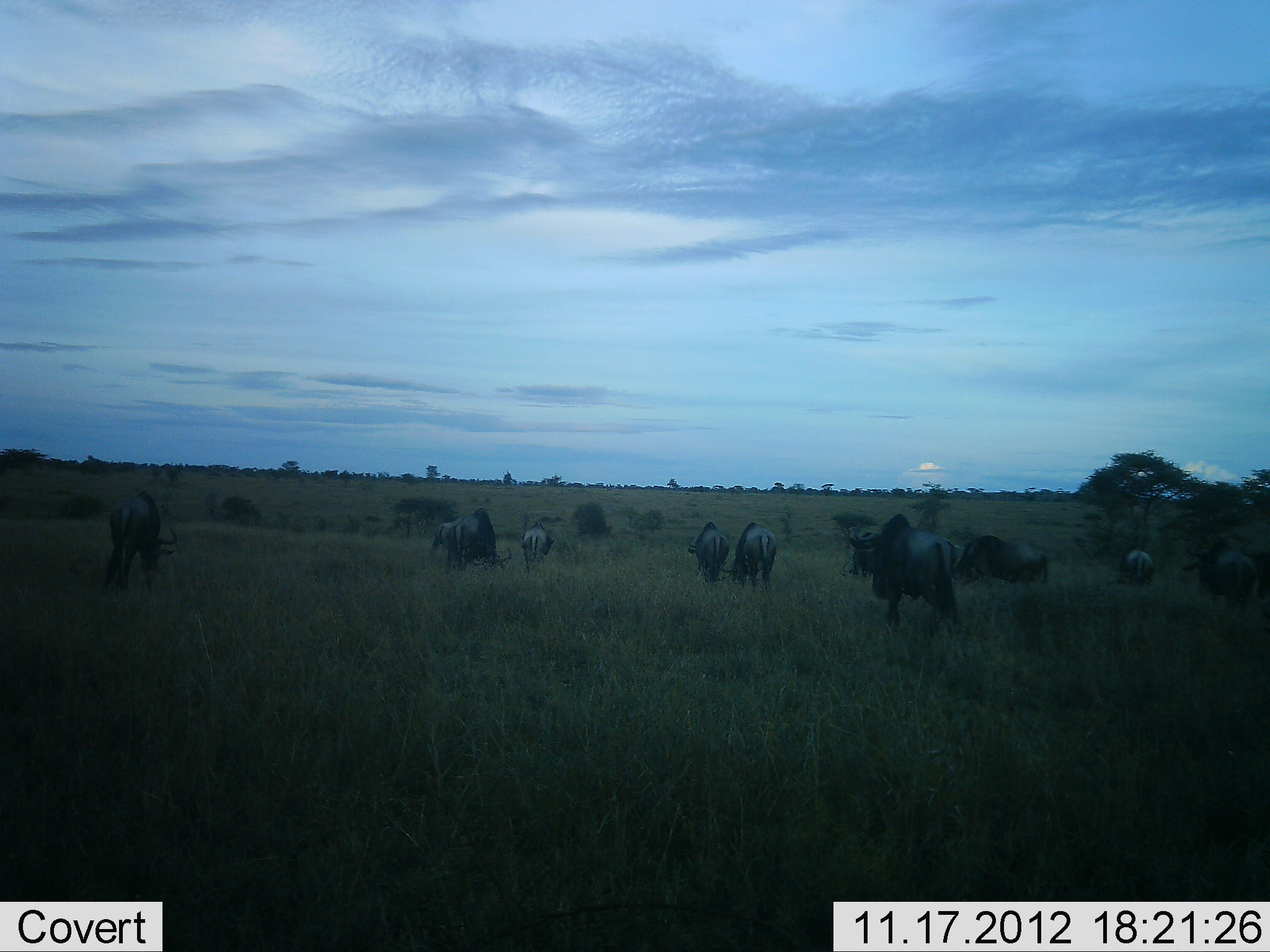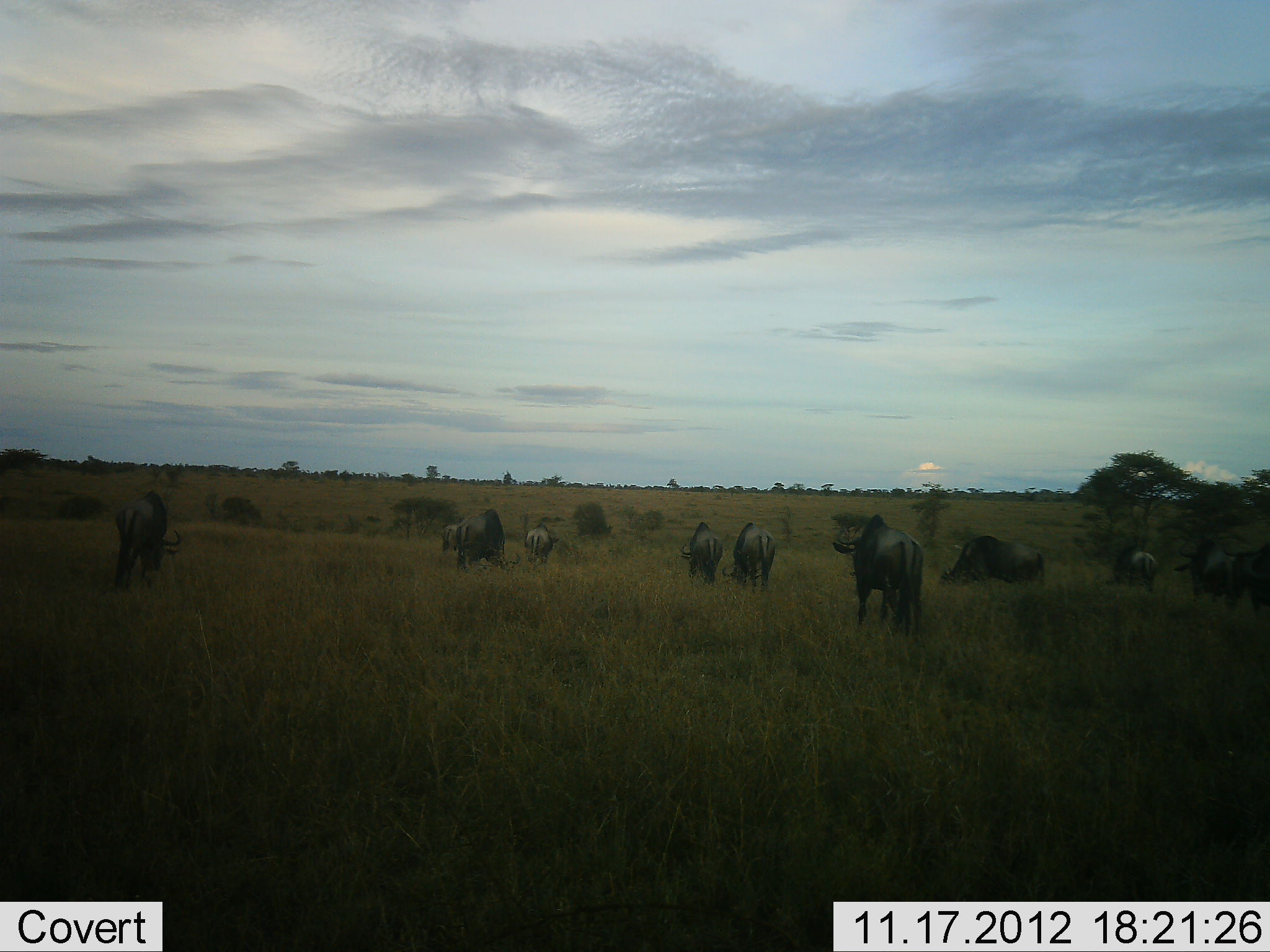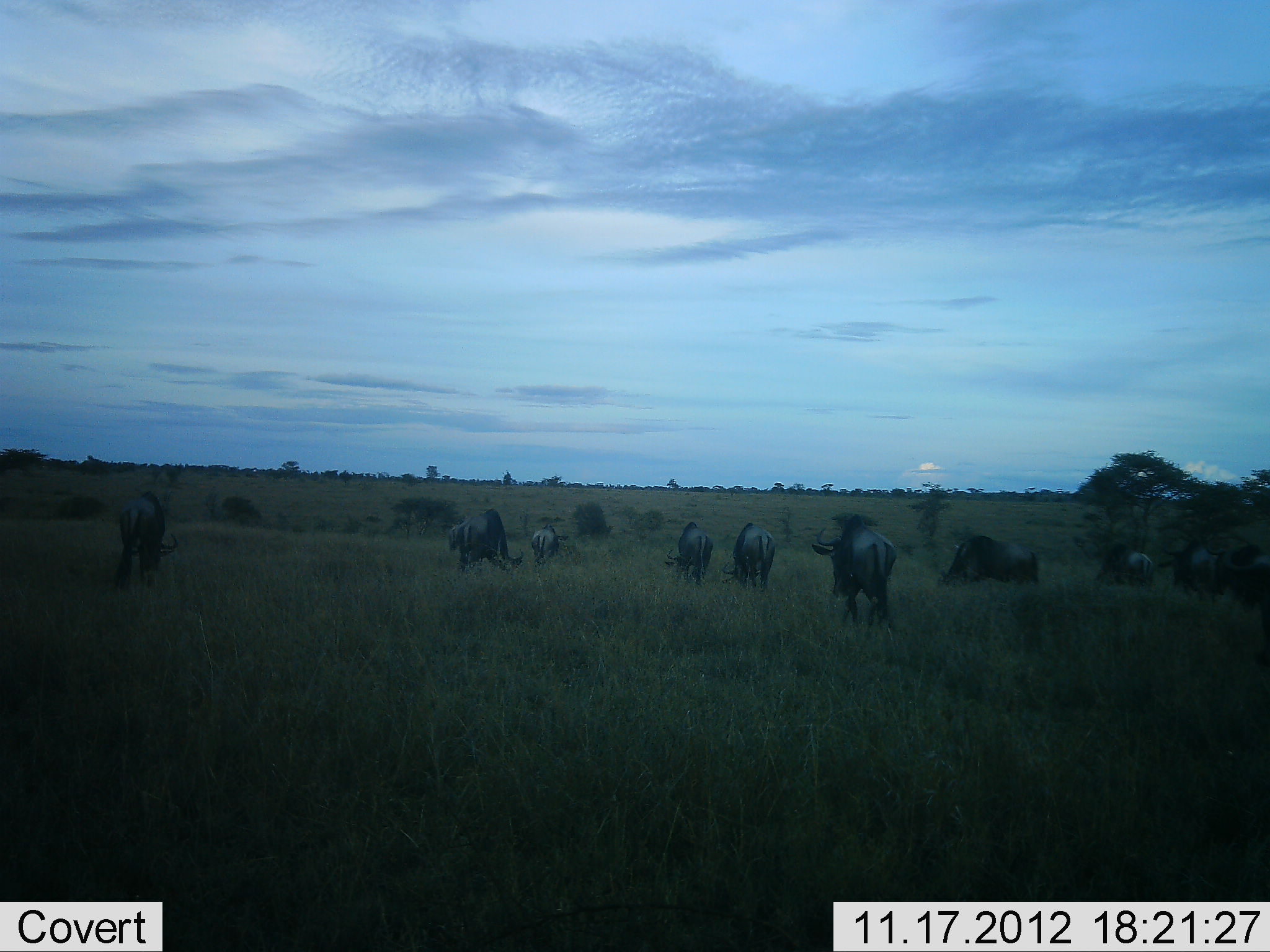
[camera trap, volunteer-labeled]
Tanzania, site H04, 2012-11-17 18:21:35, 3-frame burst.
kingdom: Animalia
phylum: Chordata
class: Mammalia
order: Artiodactyla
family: Bovidae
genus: Connochaetes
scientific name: Connochaetes taurinus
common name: blue wildebeest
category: wildebeest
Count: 11-50.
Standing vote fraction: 30%.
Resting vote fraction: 0%.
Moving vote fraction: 80%.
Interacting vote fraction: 0%.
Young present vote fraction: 0%.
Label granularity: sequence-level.